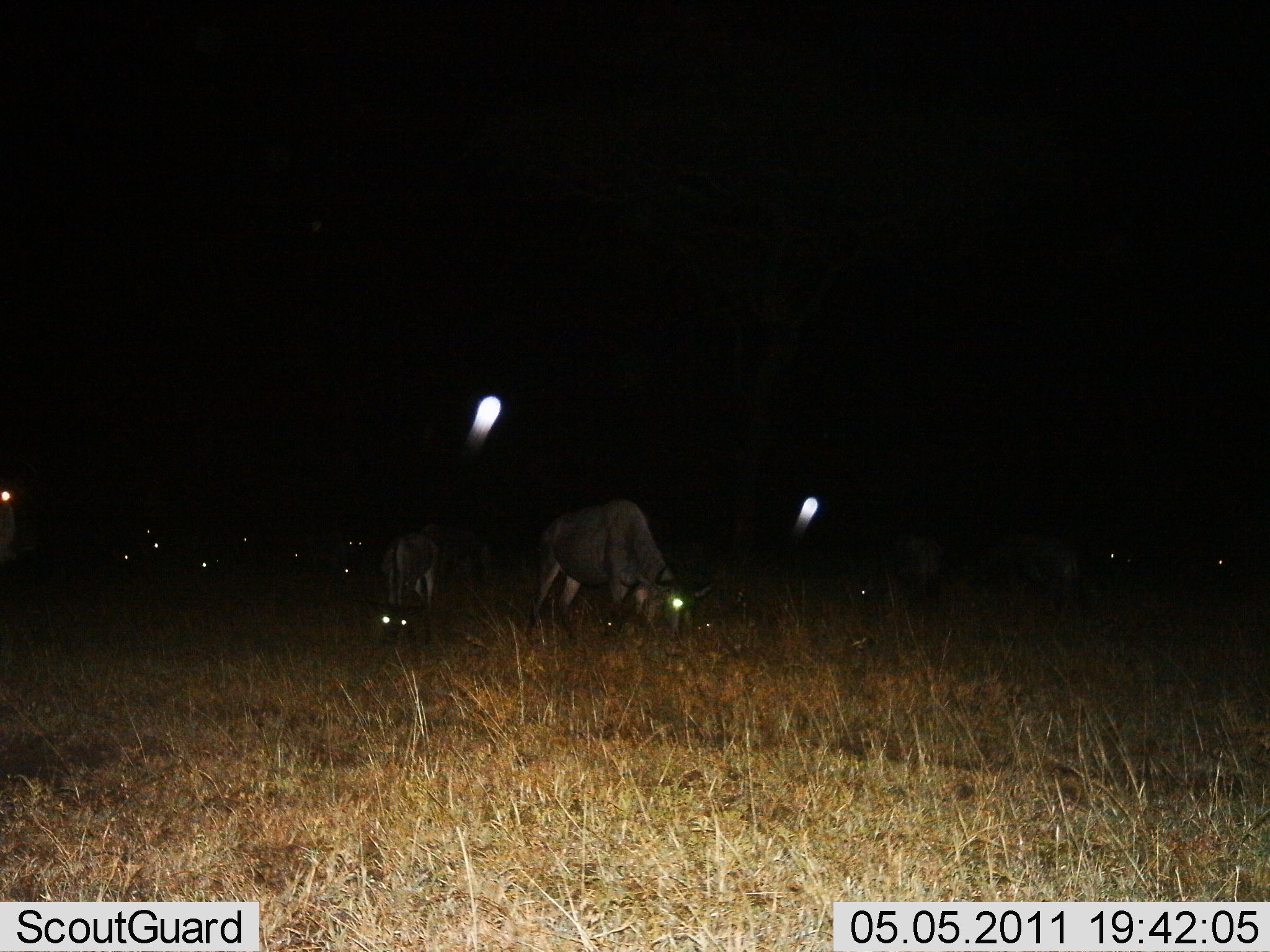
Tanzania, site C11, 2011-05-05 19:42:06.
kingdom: Animalia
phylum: Chordata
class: Mammalia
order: Artiodactyla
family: Bovidae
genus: Connochaetes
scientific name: Connochaetes taurinus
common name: blue wildebeest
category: wildebeest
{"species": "wildebeest (blue wildebeest) (Connochaetes taurinus)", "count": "11-50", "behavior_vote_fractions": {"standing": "27%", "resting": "9%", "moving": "9%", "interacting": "0%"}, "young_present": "0%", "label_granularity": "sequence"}